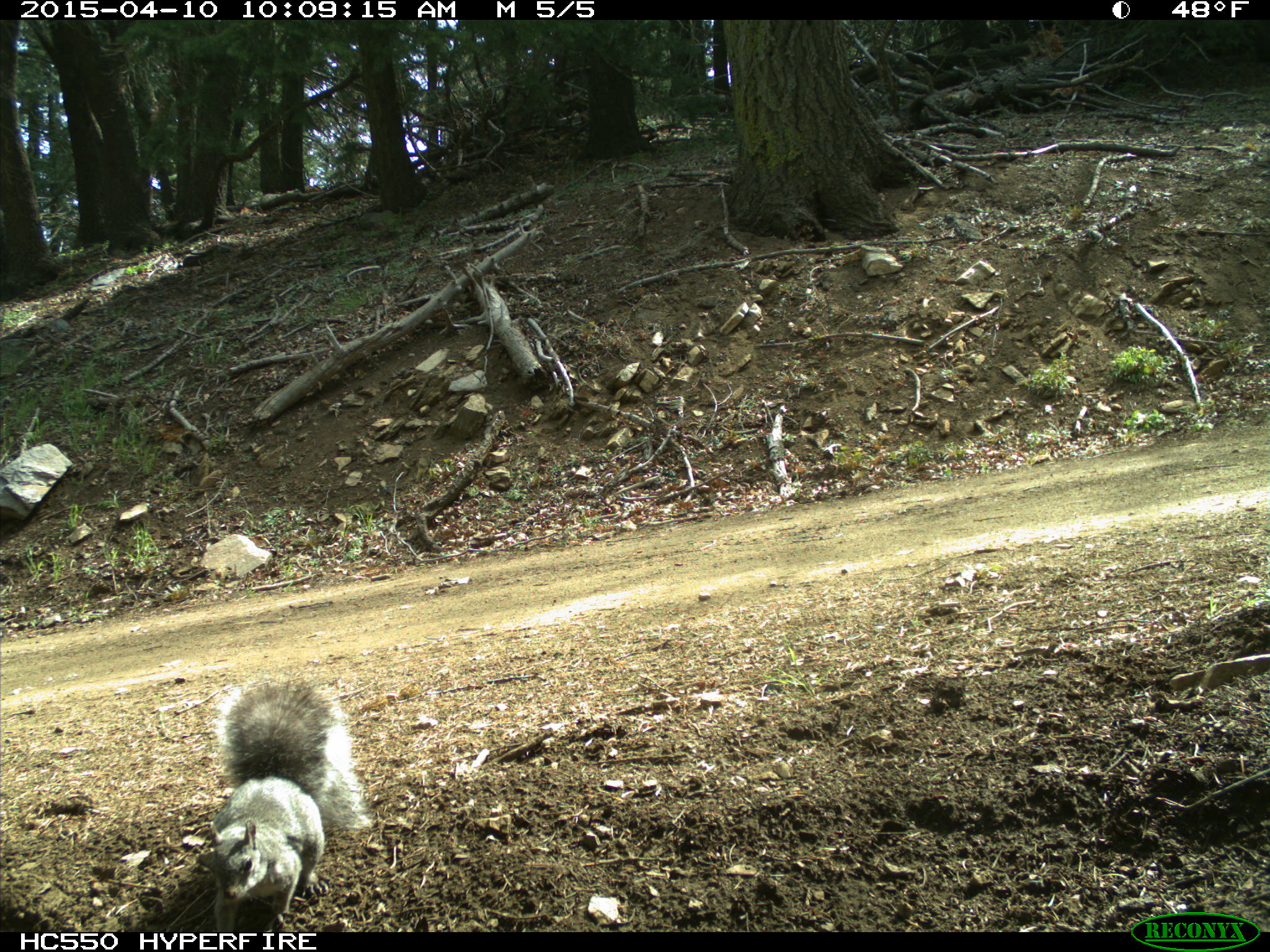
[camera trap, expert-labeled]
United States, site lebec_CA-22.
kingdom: Animalia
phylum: Chordata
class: Mammalia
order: Rodentia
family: Sciuridae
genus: Sciurus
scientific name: Sciurus carolinensis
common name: eastern gray squirrel